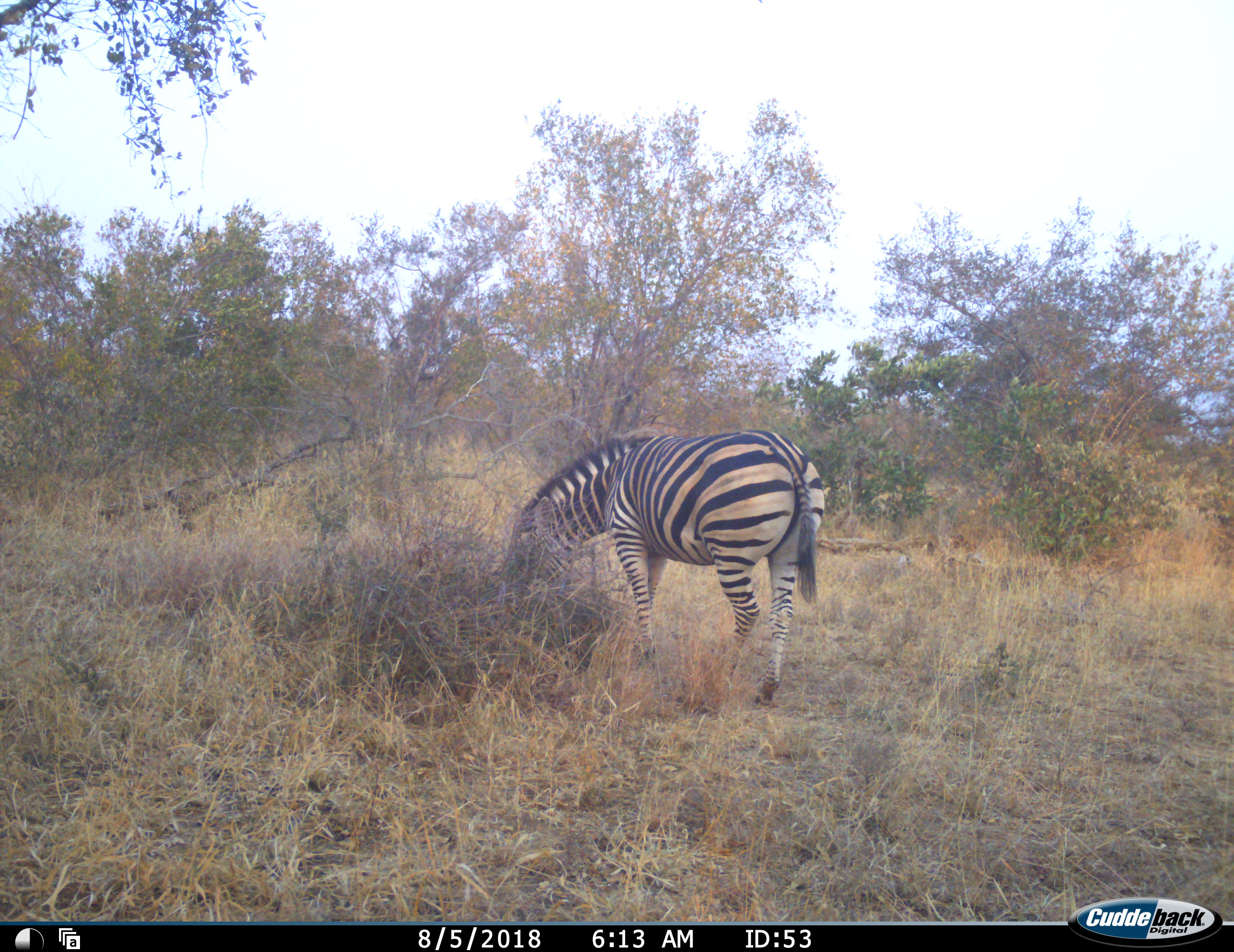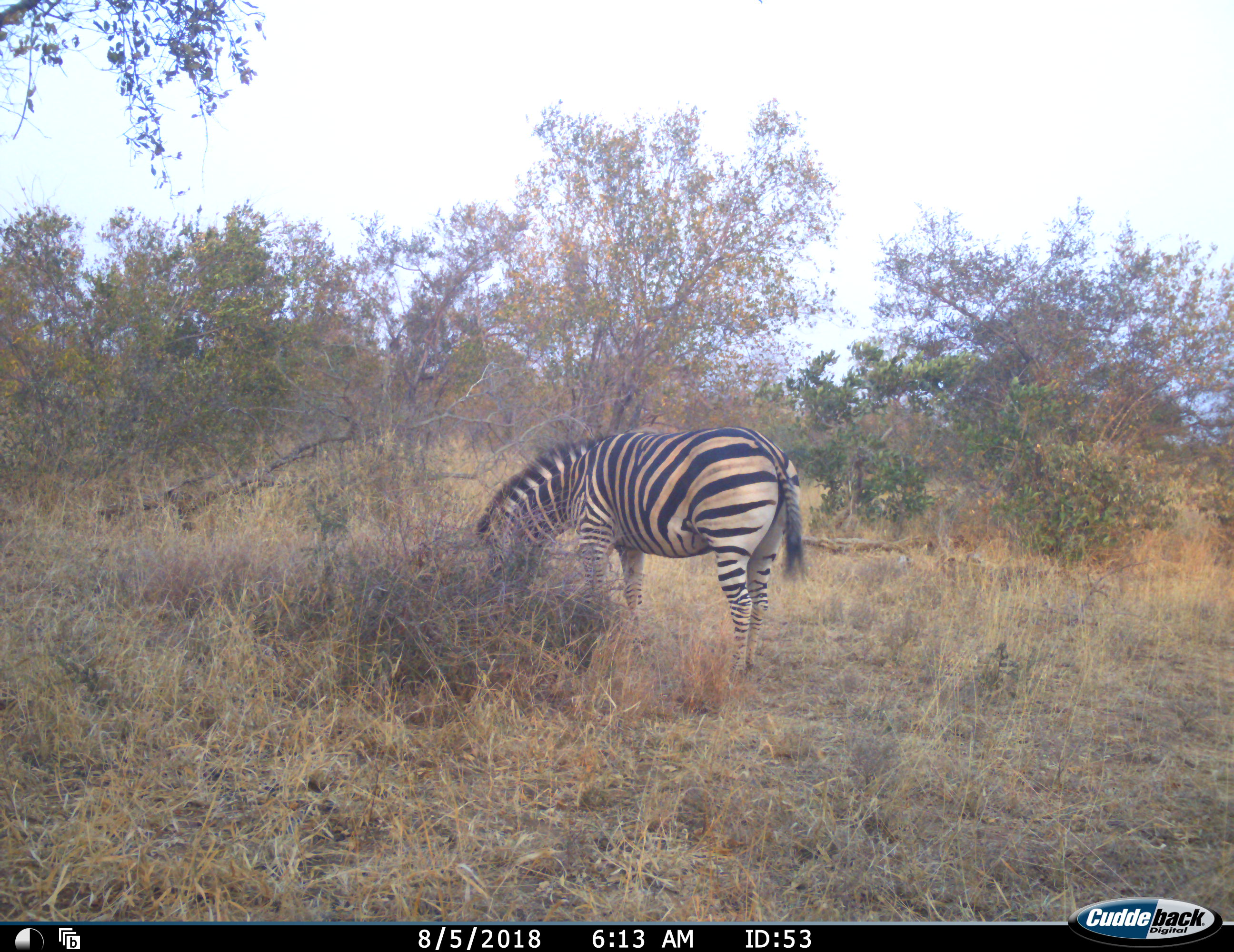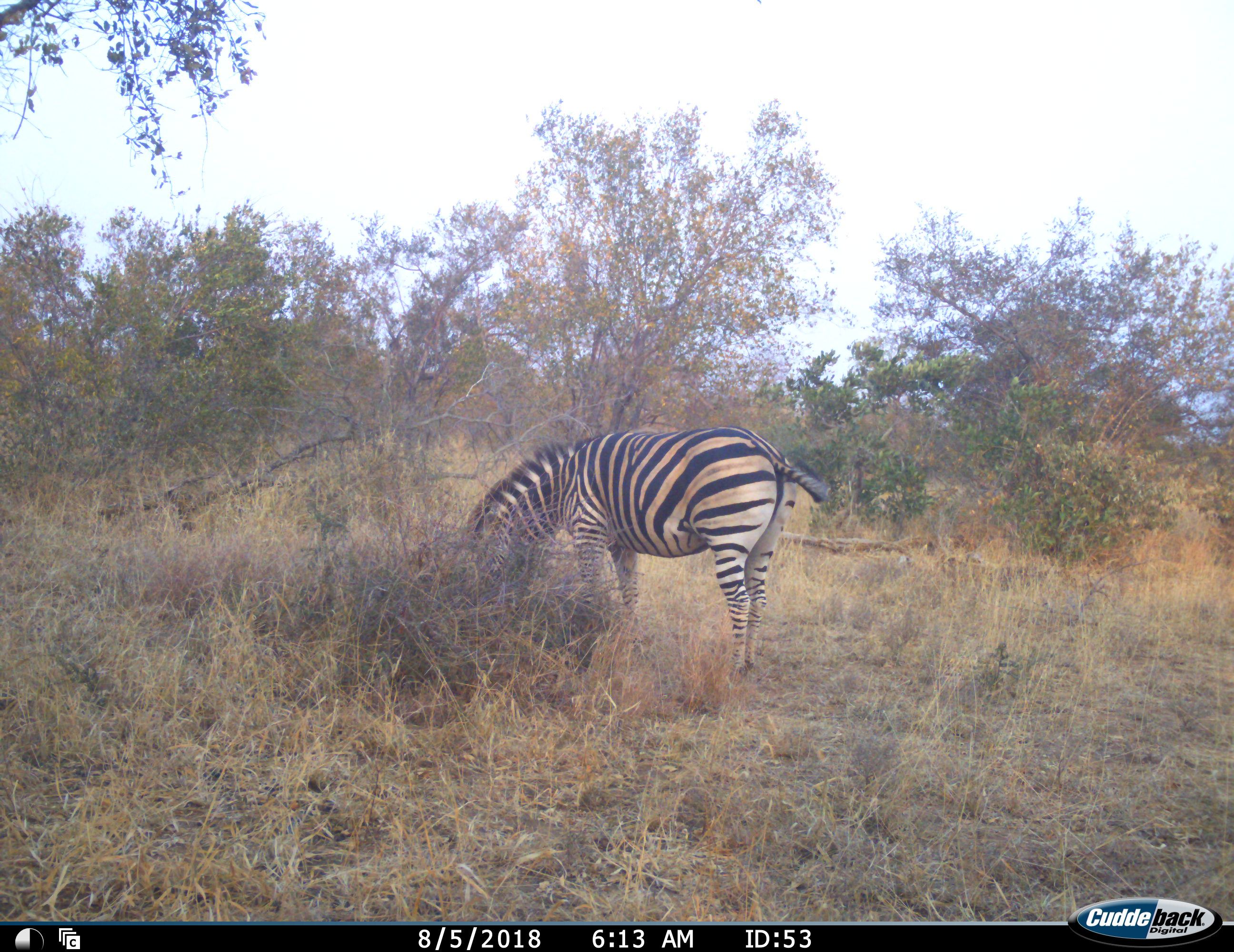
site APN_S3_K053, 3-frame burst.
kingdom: Animalia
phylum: Chordata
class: Mammalia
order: Perissodactyla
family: Equidae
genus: Equus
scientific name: Equus quagga burchellii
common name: burchell's zebra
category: zebraburchells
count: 1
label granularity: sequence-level